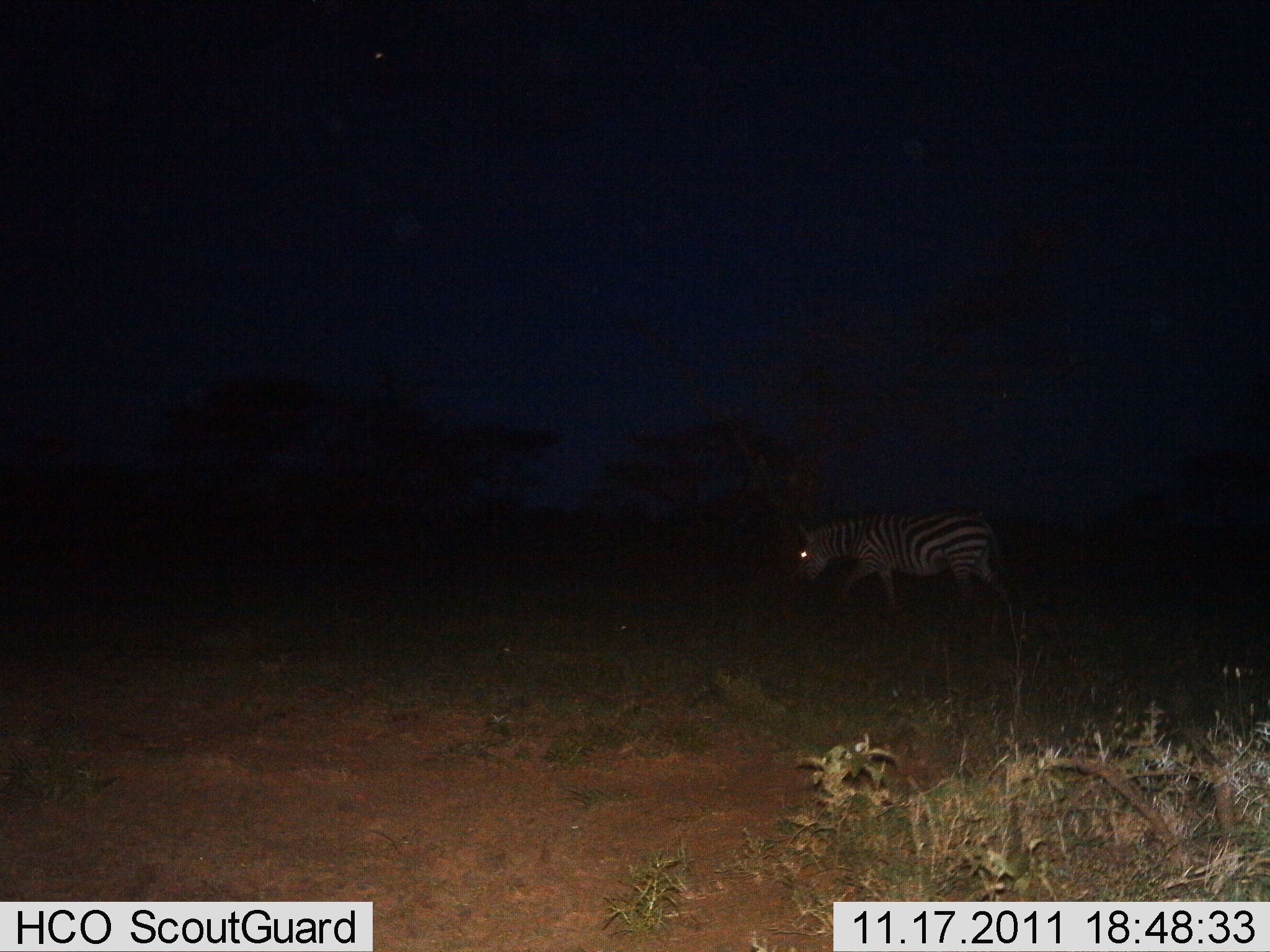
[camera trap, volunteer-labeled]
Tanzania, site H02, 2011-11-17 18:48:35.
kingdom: Animalia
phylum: Chordata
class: Mammalia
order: Perissodactyla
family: Equidae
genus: Equus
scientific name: Equus quagga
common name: plains zebra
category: zebra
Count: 1.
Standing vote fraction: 20%.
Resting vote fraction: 0%.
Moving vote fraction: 80%.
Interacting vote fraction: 0%.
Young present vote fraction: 0%.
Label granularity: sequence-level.